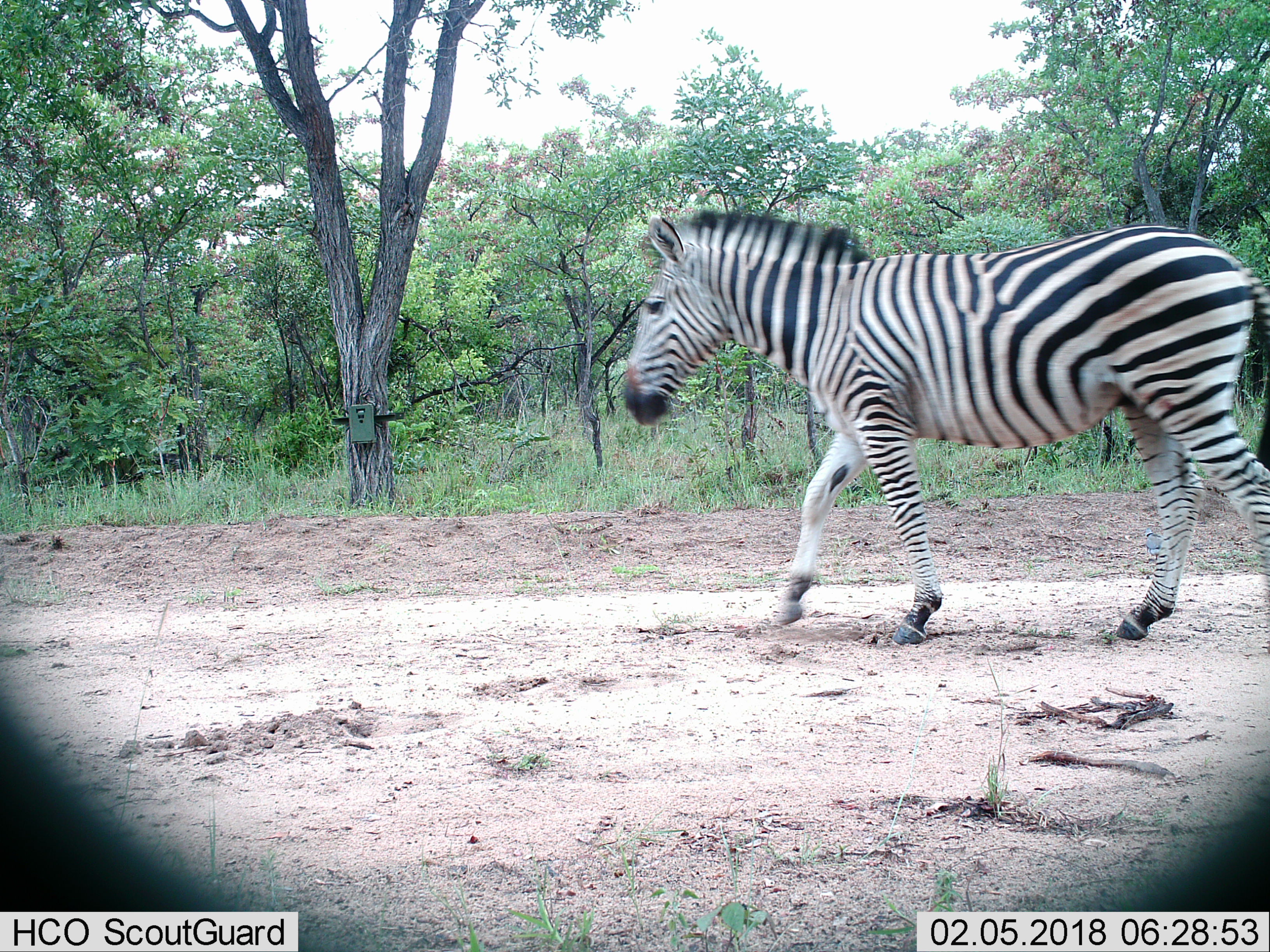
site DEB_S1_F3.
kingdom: Animalia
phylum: Chordata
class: Mammalia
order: Perissodactyla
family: Equidae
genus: Equus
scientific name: Equus quagga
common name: plains zebra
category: zebraplains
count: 1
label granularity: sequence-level